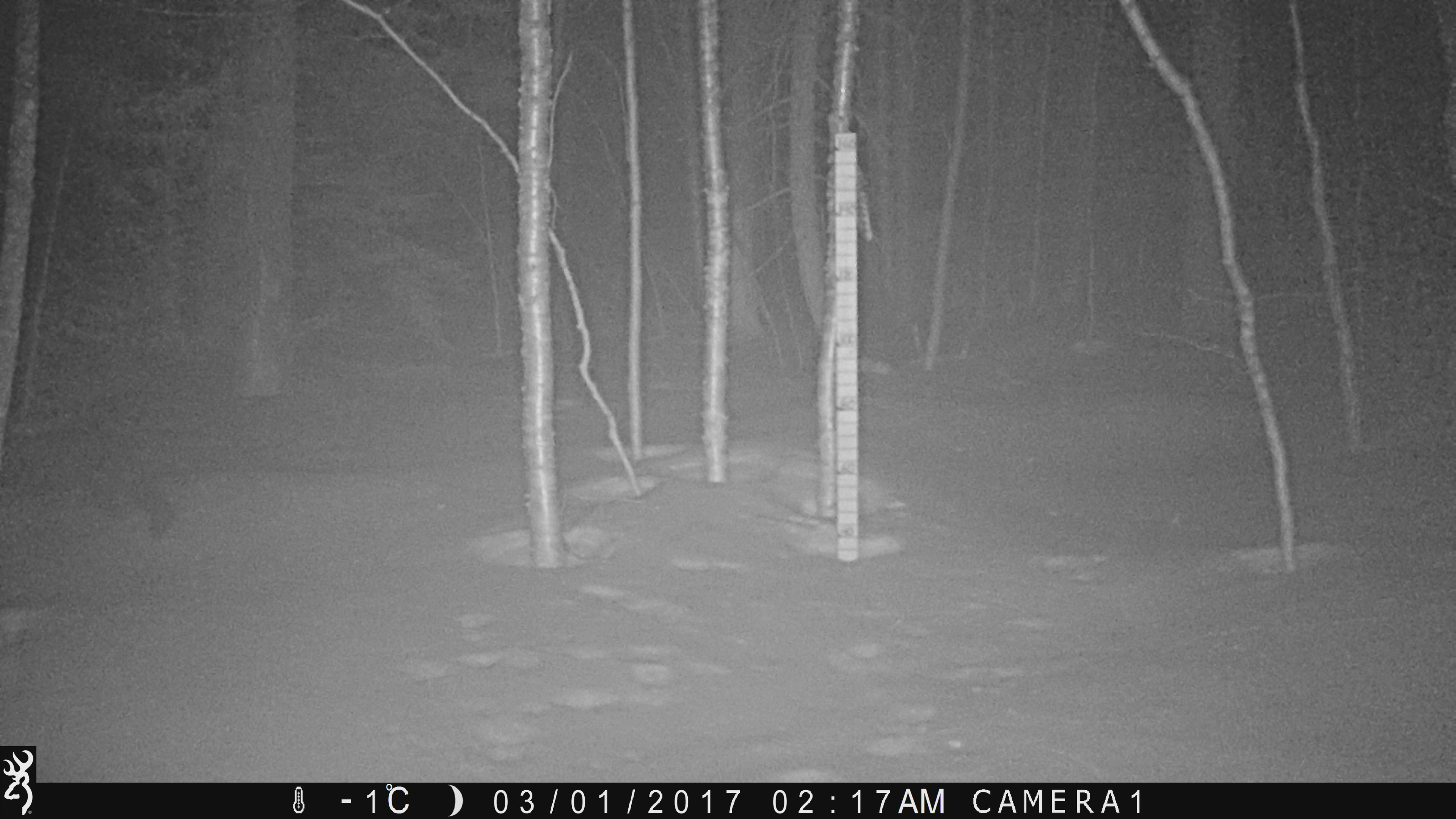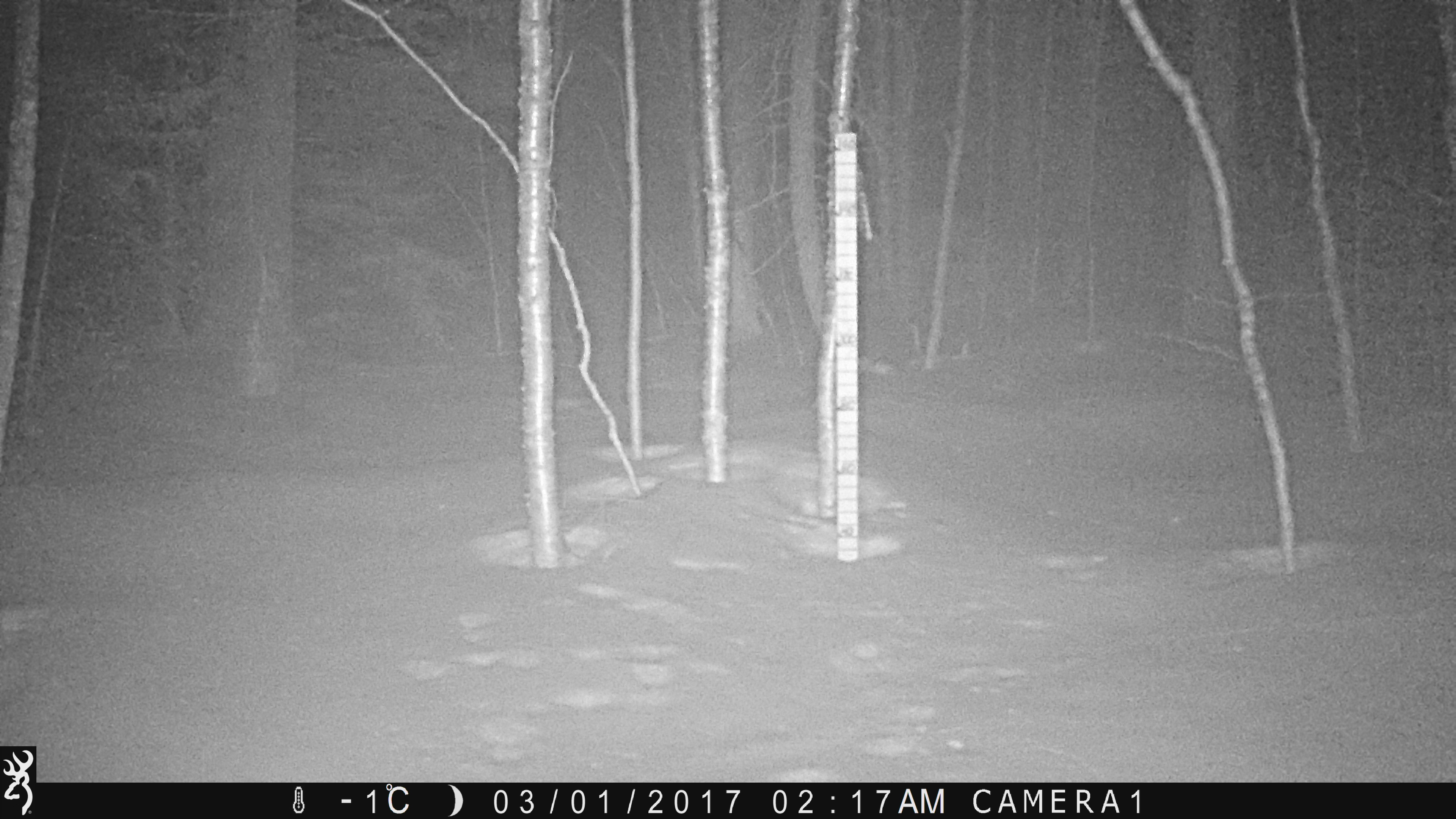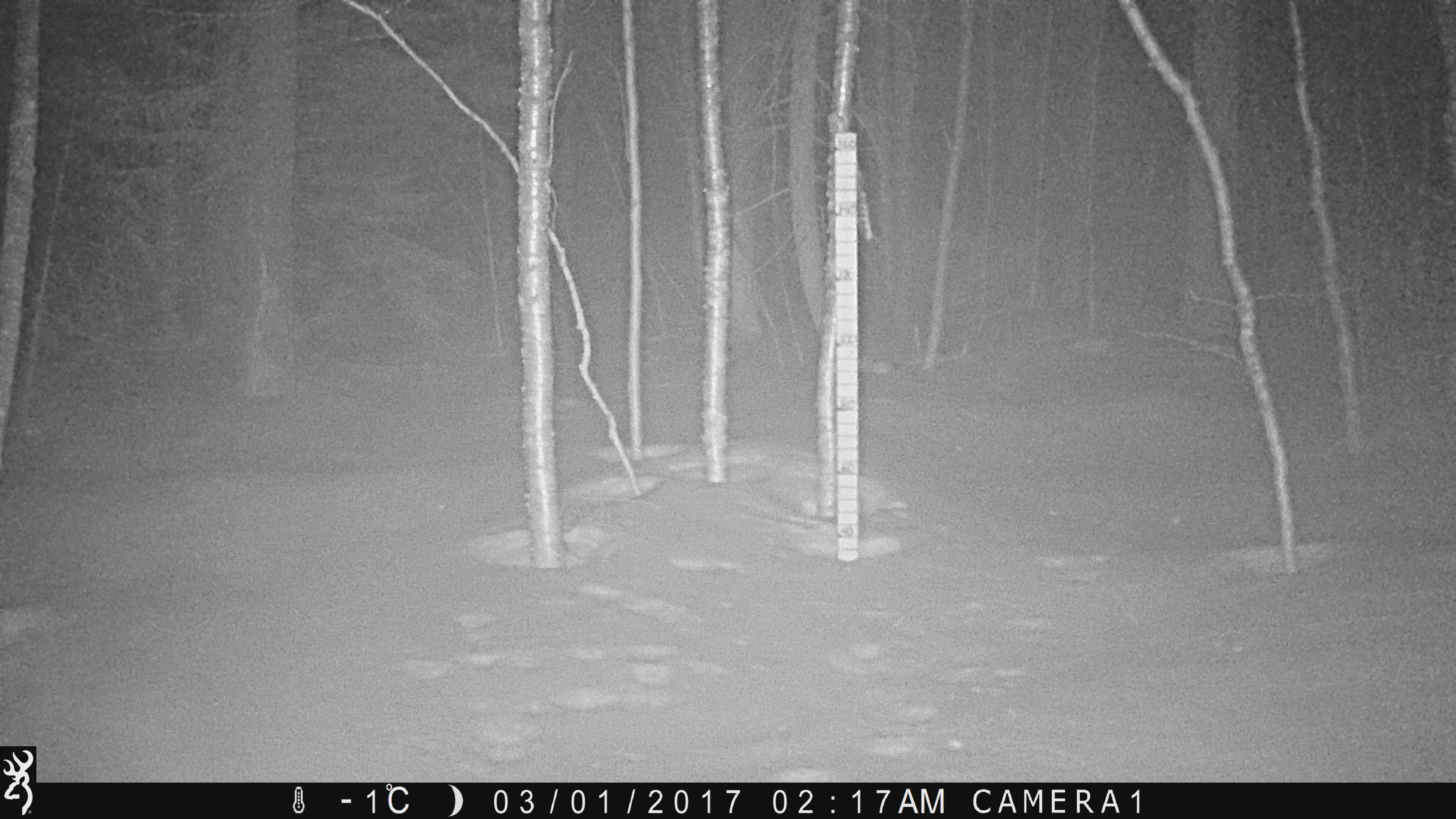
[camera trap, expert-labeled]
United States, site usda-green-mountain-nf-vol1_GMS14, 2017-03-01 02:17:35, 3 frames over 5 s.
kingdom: Animalia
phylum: Chordata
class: Mammalia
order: Carnivora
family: Mustelidae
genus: Pekania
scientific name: Pekania pennanti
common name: fisher